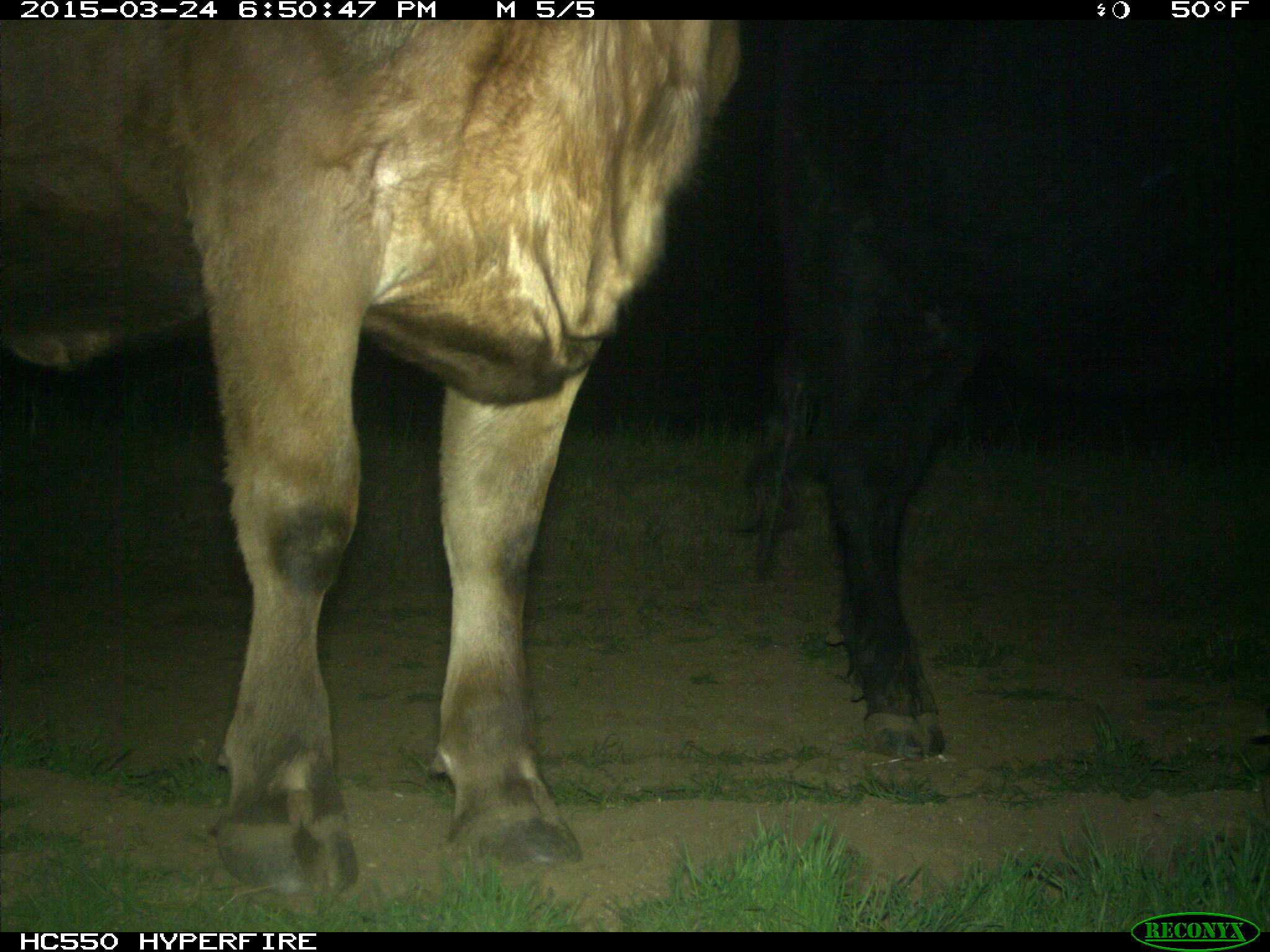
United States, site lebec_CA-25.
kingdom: Animalia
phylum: Chordata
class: Mammalia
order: Artiodactyla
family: Bovidae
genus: Bos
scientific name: Bos taurus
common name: domestic cow